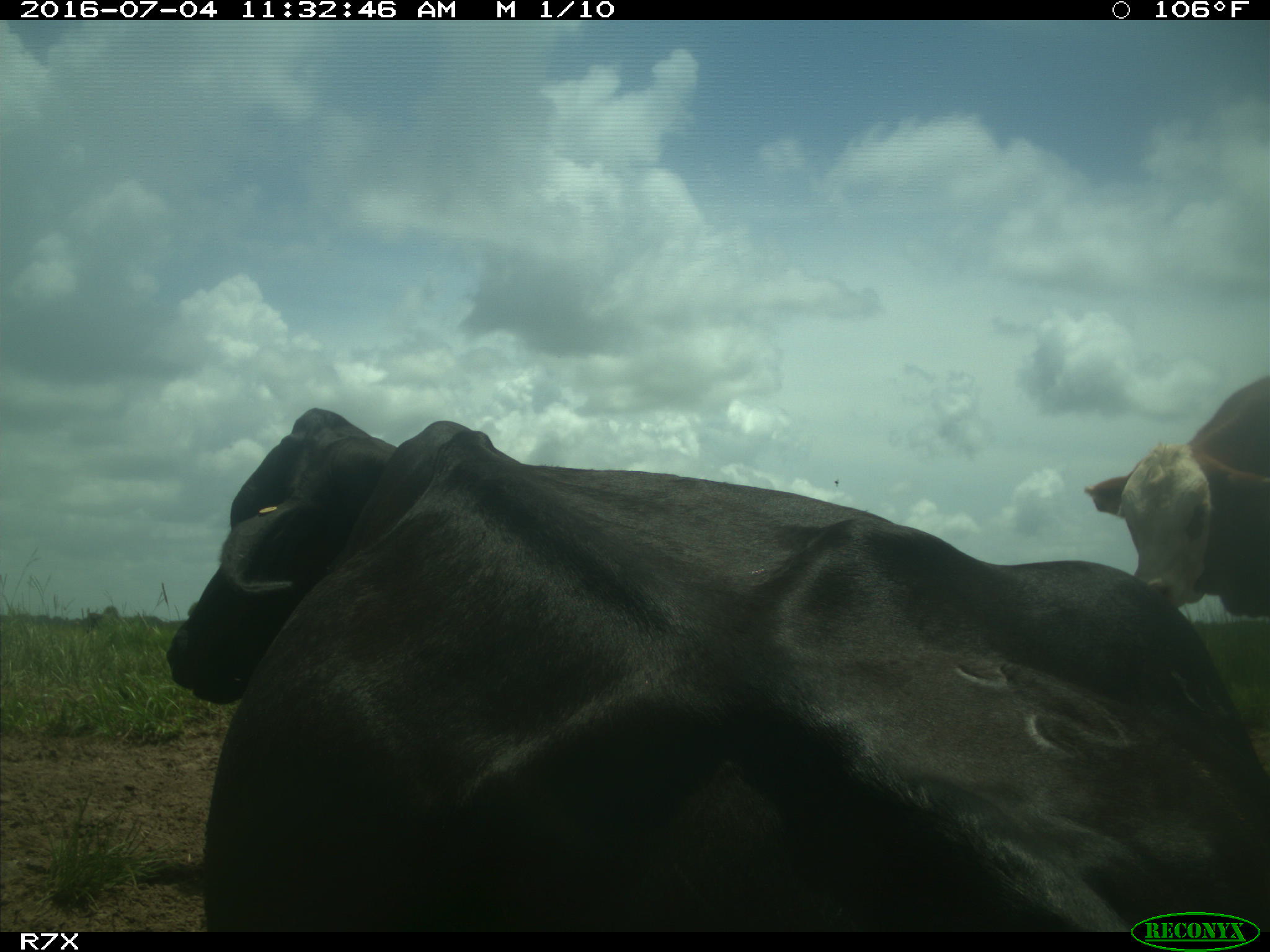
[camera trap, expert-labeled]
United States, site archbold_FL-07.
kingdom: Animalia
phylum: Chordata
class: Mammalia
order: Artiodactyla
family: Bovidae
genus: Bos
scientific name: Bos taurus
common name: domestic cow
Bos taurus (domestic cow).